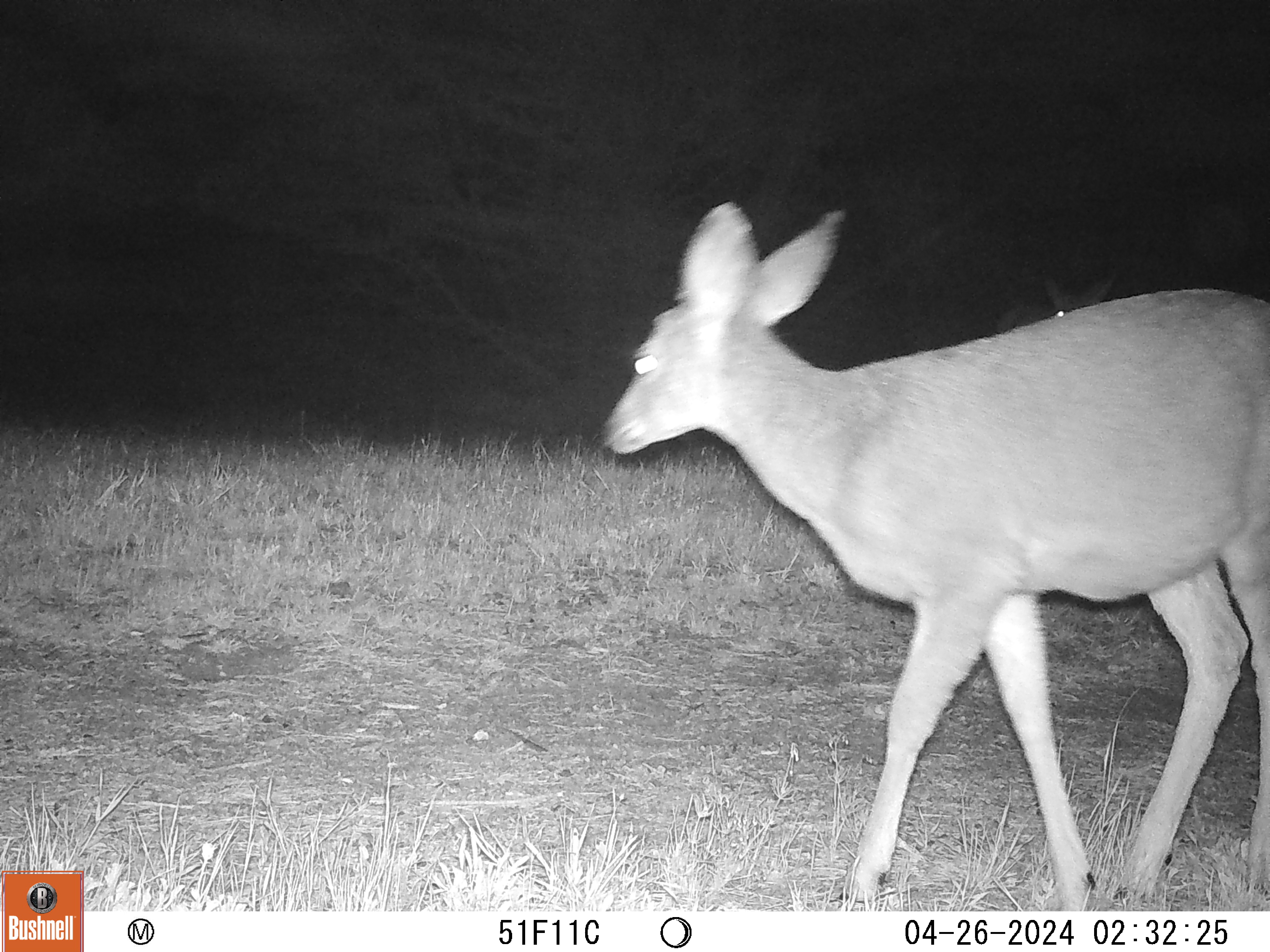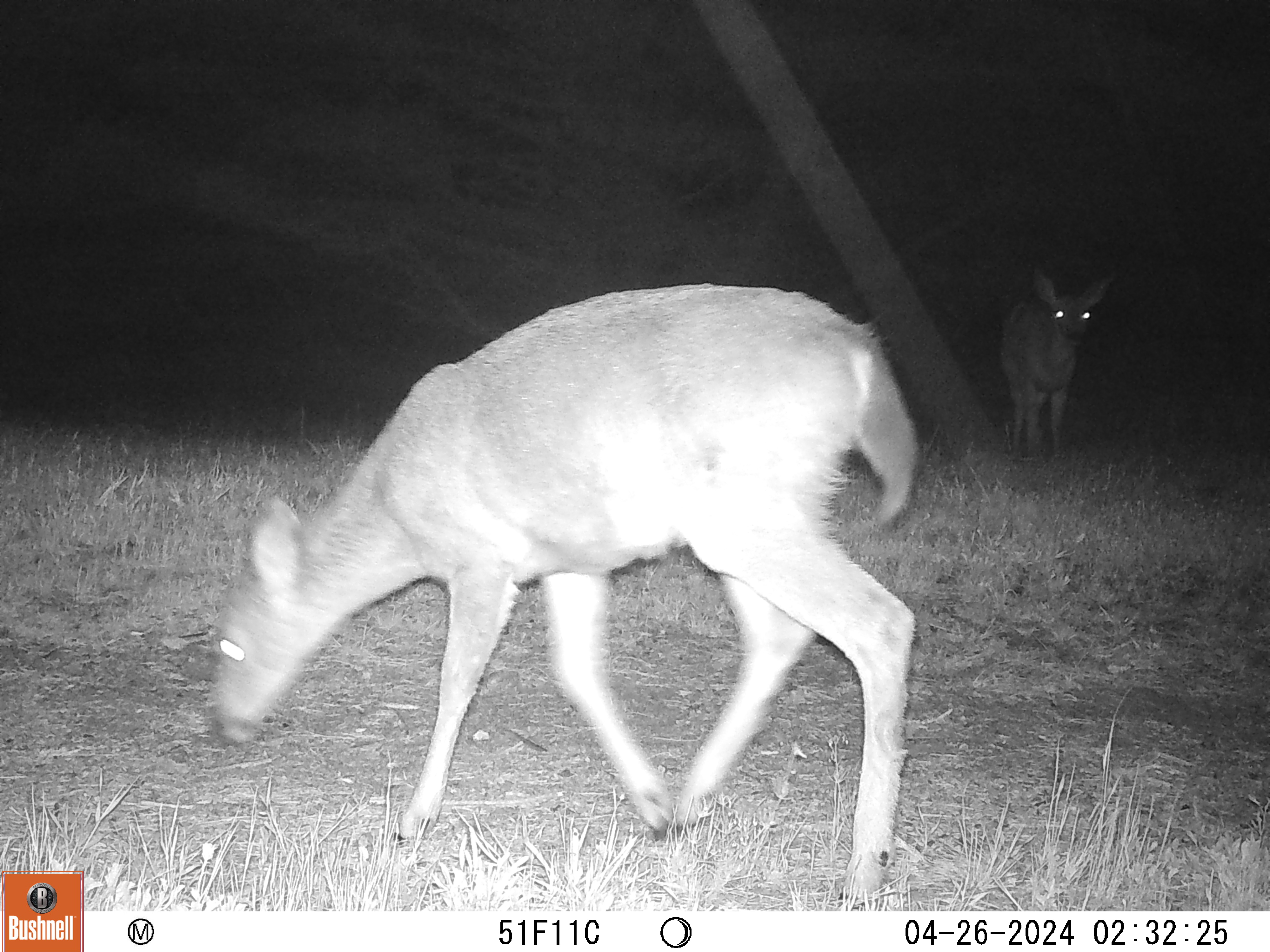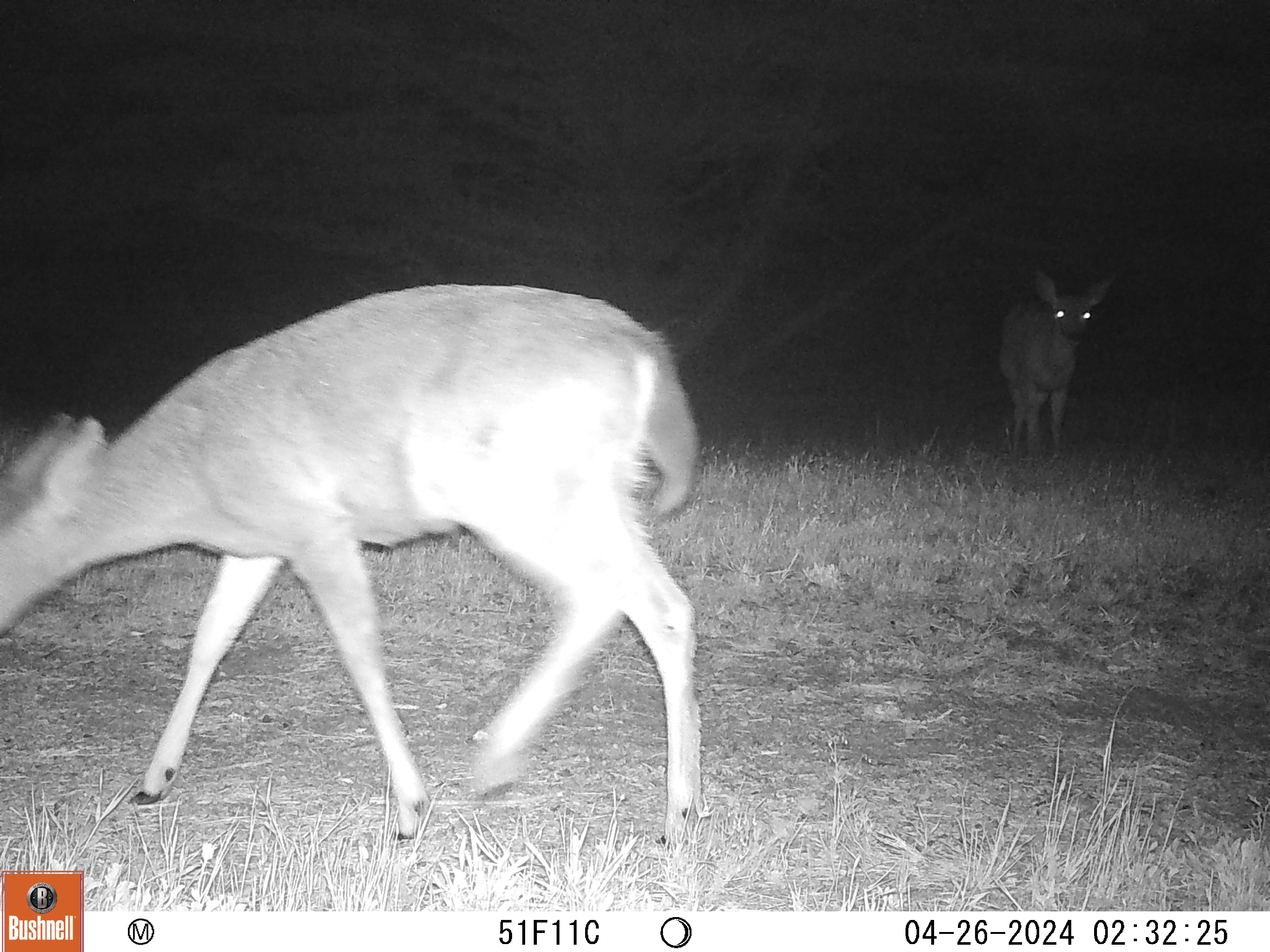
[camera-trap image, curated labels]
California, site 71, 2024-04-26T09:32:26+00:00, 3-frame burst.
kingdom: Animalia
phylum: Chordata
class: Mammalia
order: Artiodactyla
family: Cervidae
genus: Odocoileus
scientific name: Odocoileus hemionus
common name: mule deer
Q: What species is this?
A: Mule deer (Odocoileus hemionus).